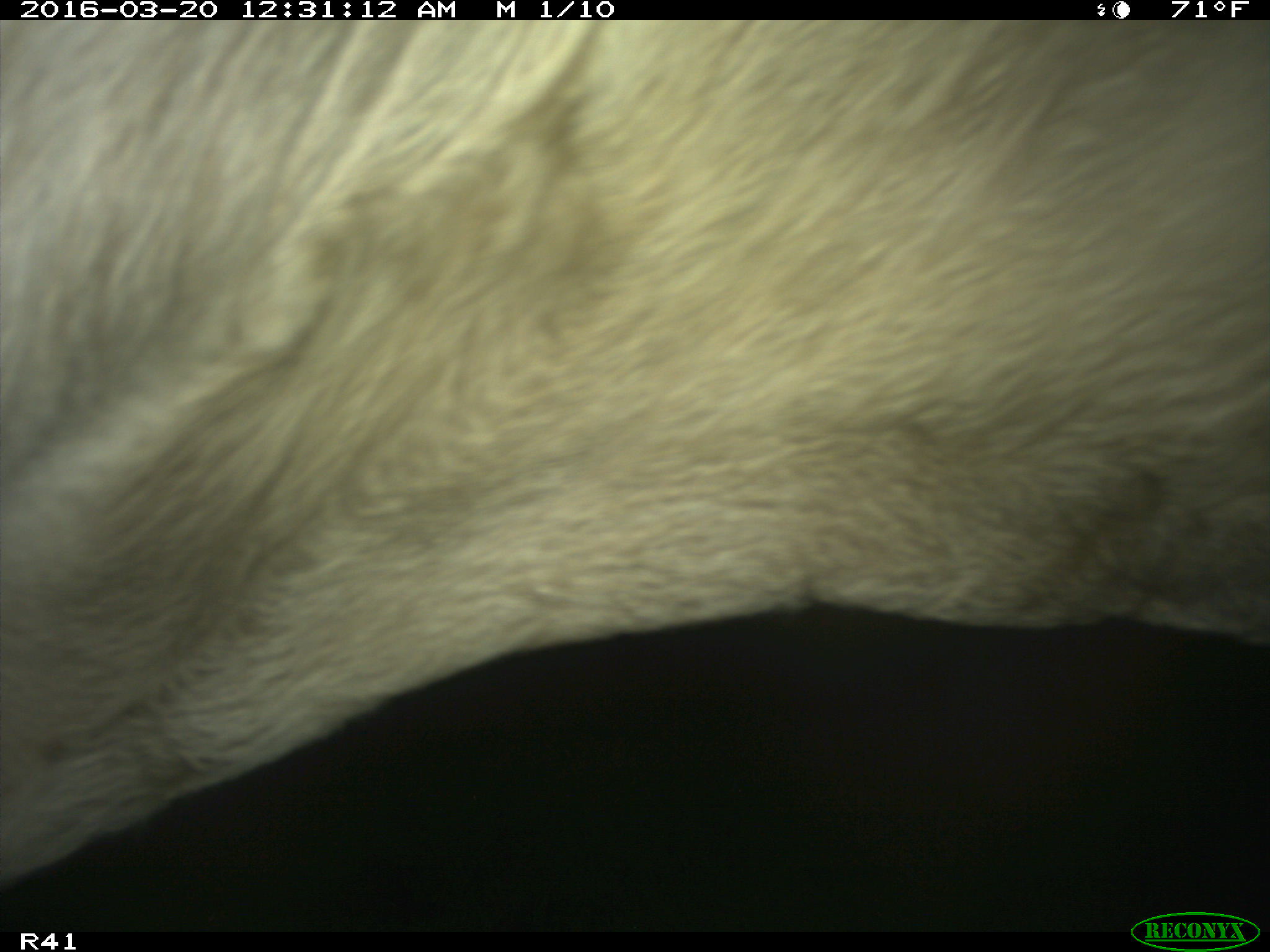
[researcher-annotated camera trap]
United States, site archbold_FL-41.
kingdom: Animalia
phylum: Chordata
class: Mammalia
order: Artiodactyla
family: Bovidae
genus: Bos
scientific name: Bos taurus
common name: domestic cow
Bos taurus (domestic cow).